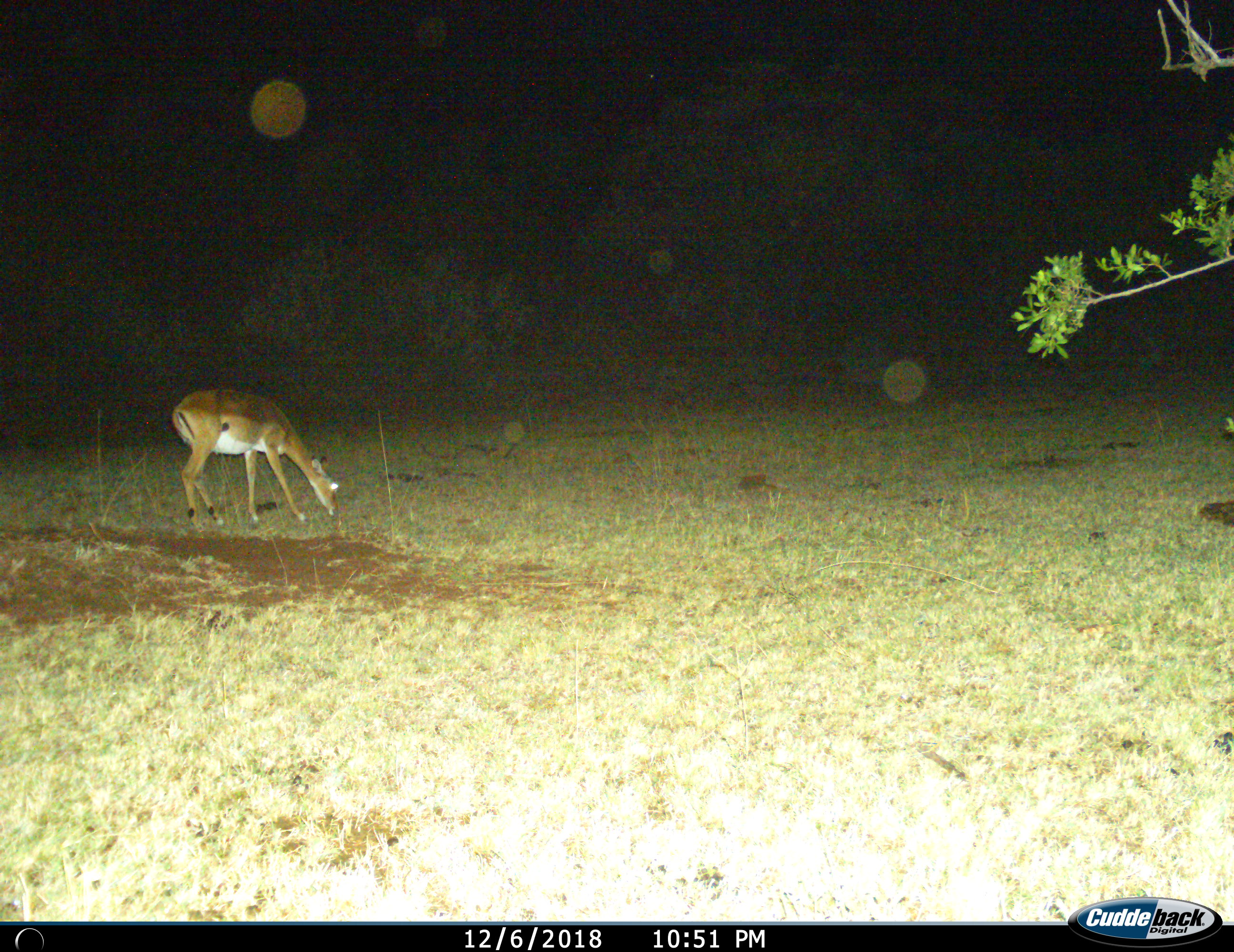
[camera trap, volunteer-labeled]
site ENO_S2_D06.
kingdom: Animalia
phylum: Chordata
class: Mammalia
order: Artiodactyla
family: Bovidae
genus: Aepyceros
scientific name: Aepyceros melampus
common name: impala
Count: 1.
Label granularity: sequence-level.